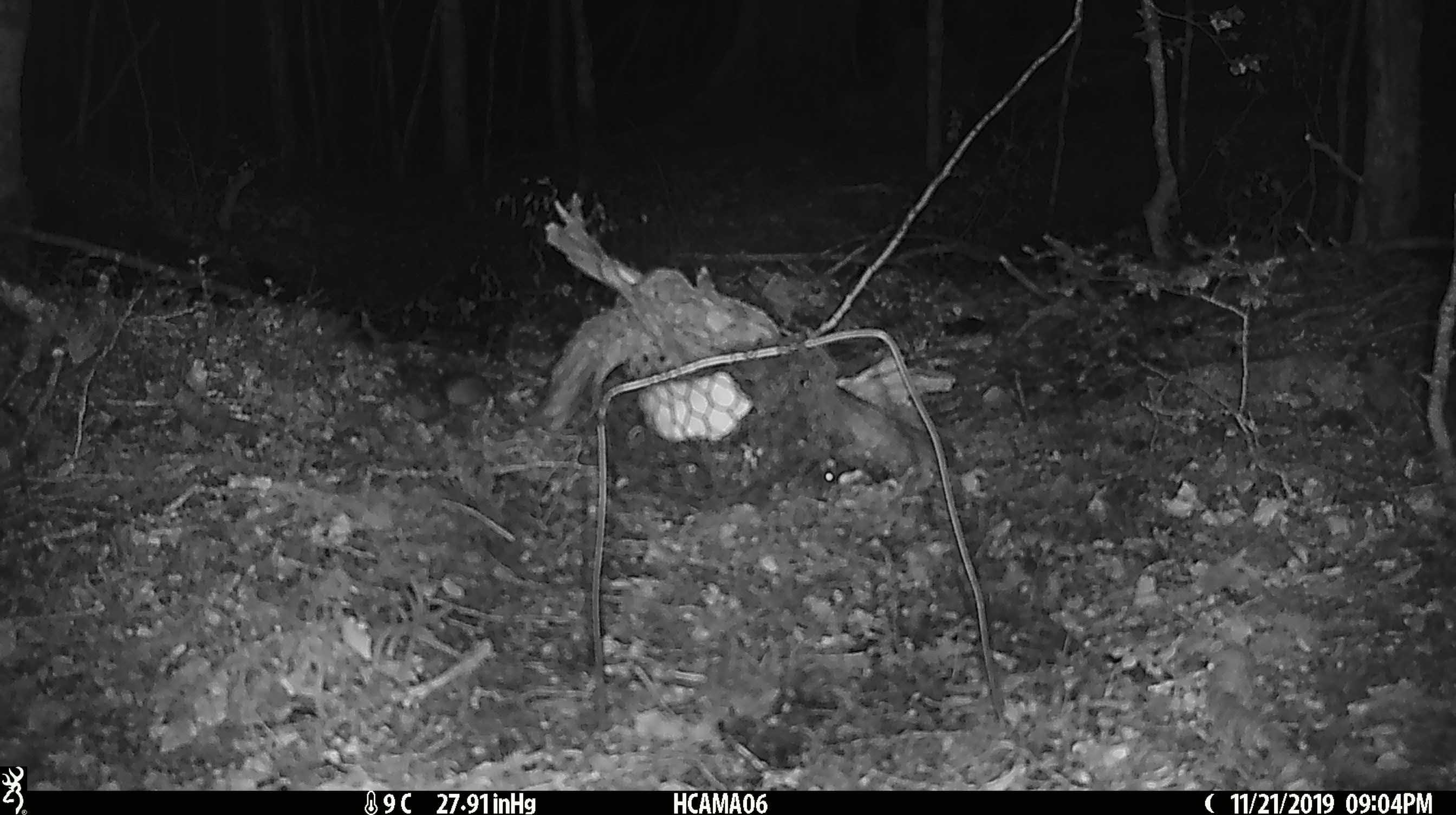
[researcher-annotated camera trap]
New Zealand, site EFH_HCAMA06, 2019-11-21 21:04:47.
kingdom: Animalia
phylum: Chordata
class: Mammalia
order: Rodentia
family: Muridae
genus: Mus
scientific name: Mus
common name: mouse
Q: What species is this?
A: Mouse (Mus).